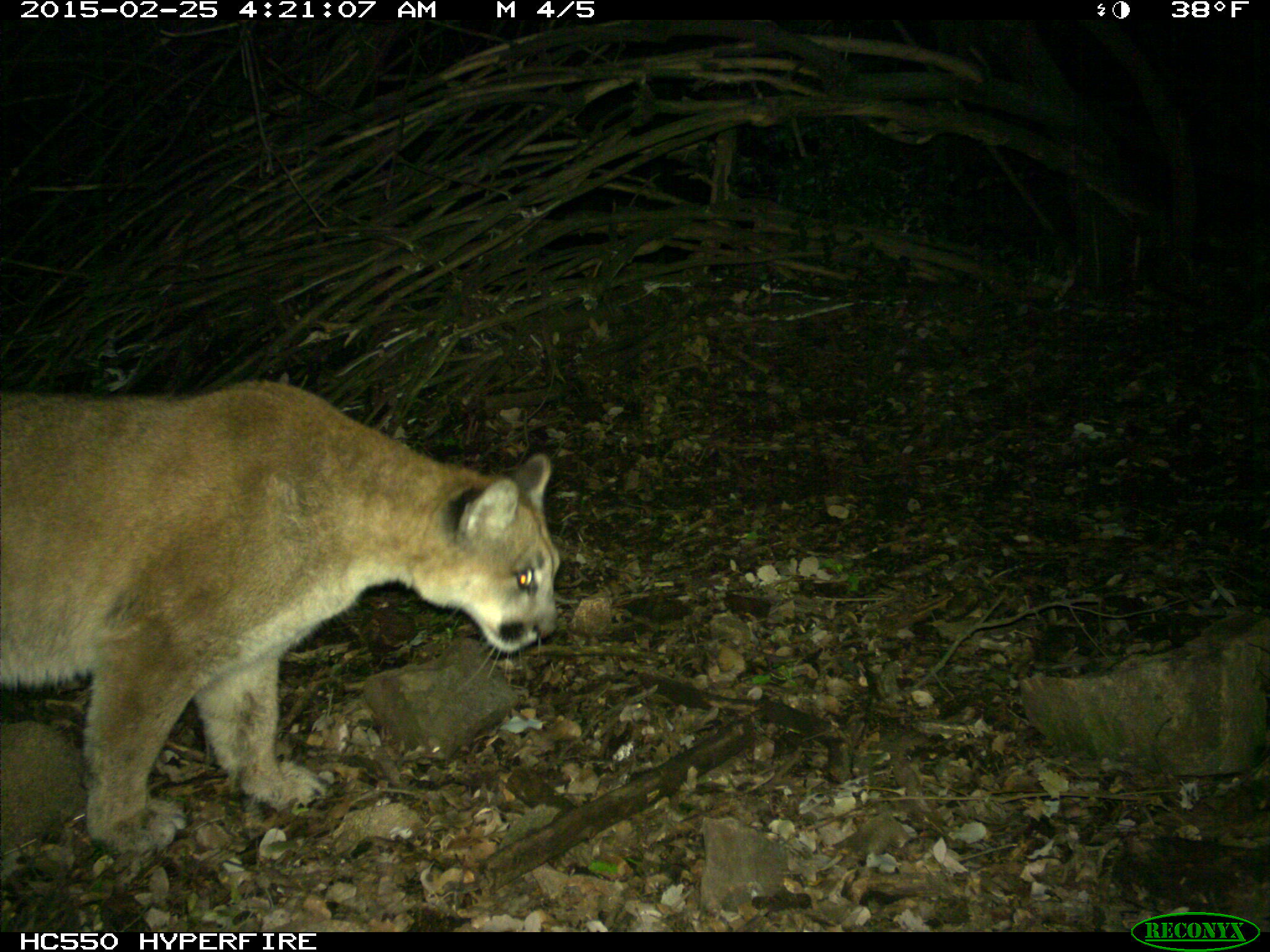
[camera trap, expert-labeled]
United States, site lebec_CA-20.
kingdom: Animalia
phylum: Chordata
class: Mammalia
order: Carnivora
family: Felidae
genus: Puma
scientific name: Puma concolor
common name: mountain lion